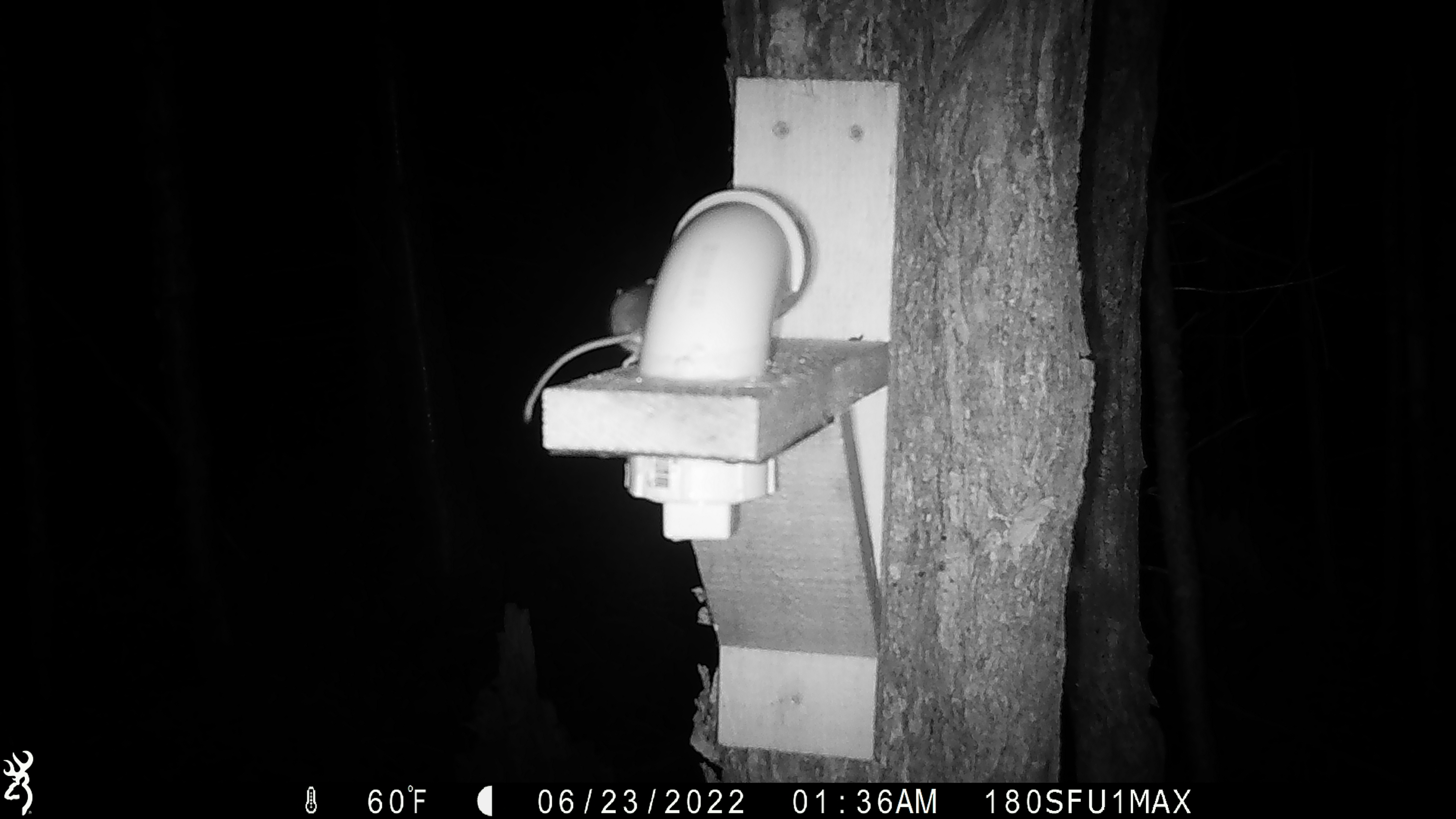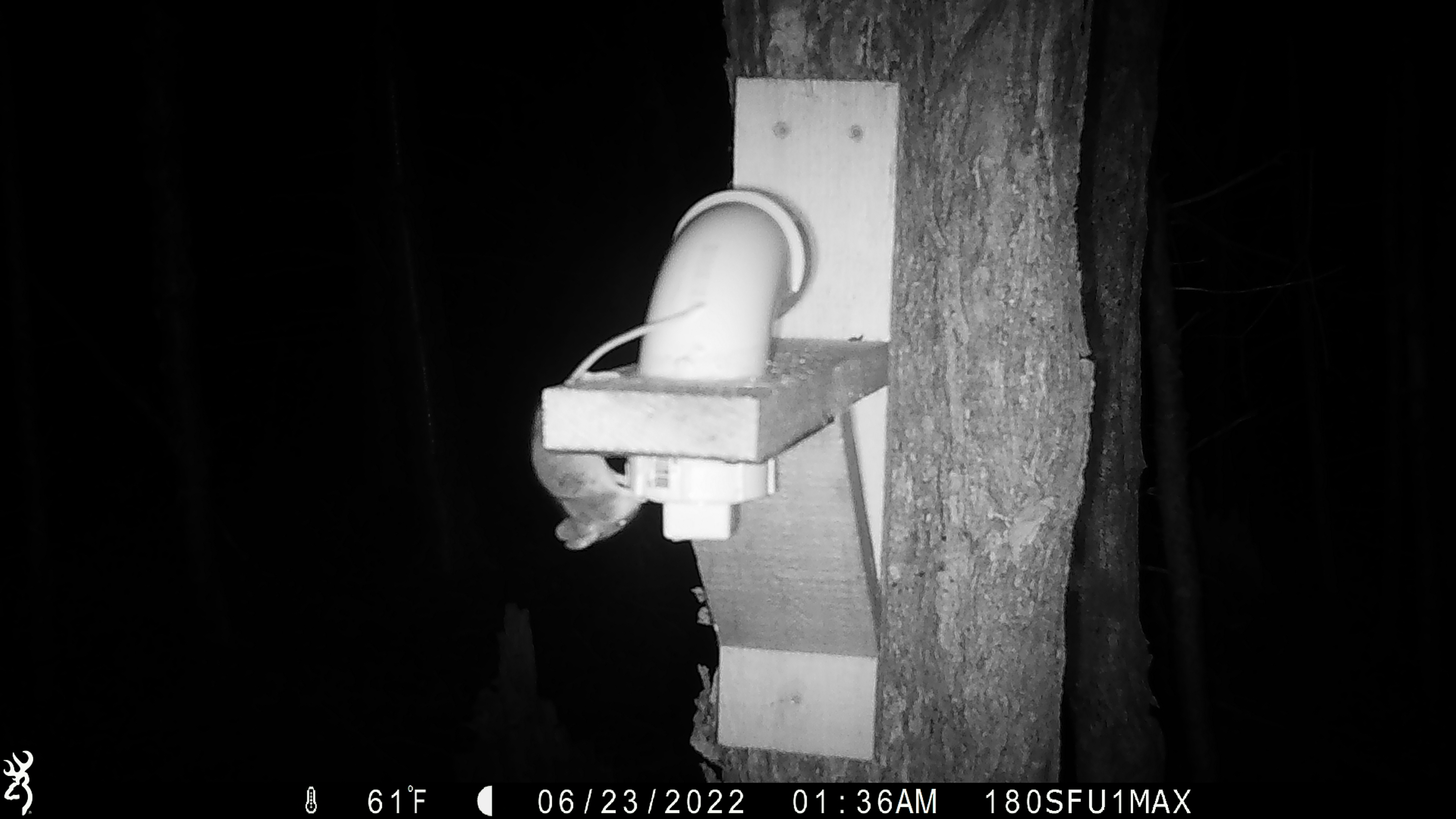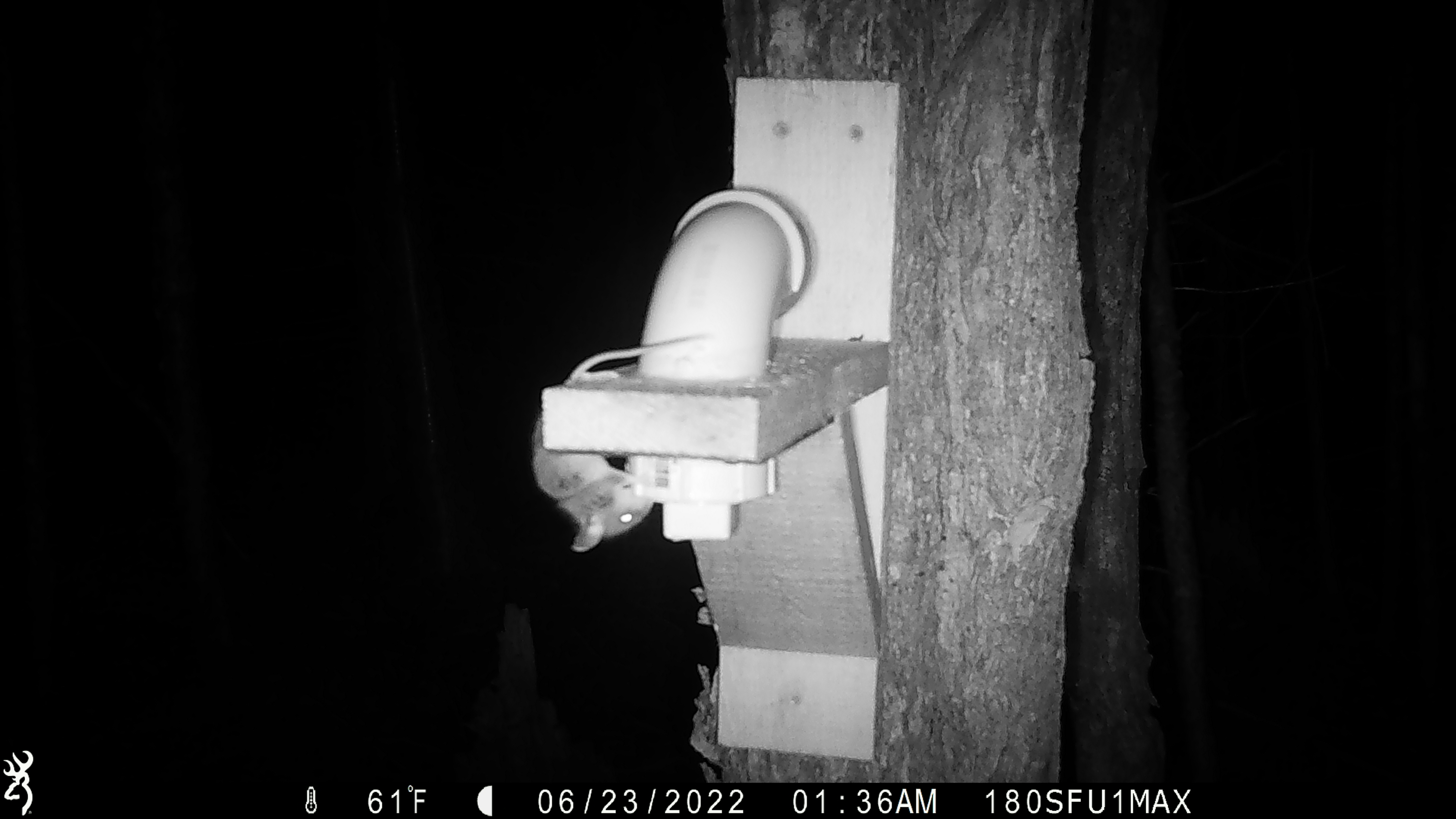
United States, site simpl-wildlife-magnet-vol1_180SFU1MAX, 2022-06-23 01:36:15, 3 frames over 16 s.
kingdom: Animalia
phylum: Chordata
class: Mammalia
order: Rodentia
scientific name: Rodentia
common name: mouse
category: mouse sp.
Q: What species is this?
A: Mouse sp. (mouse) (Rodentia).